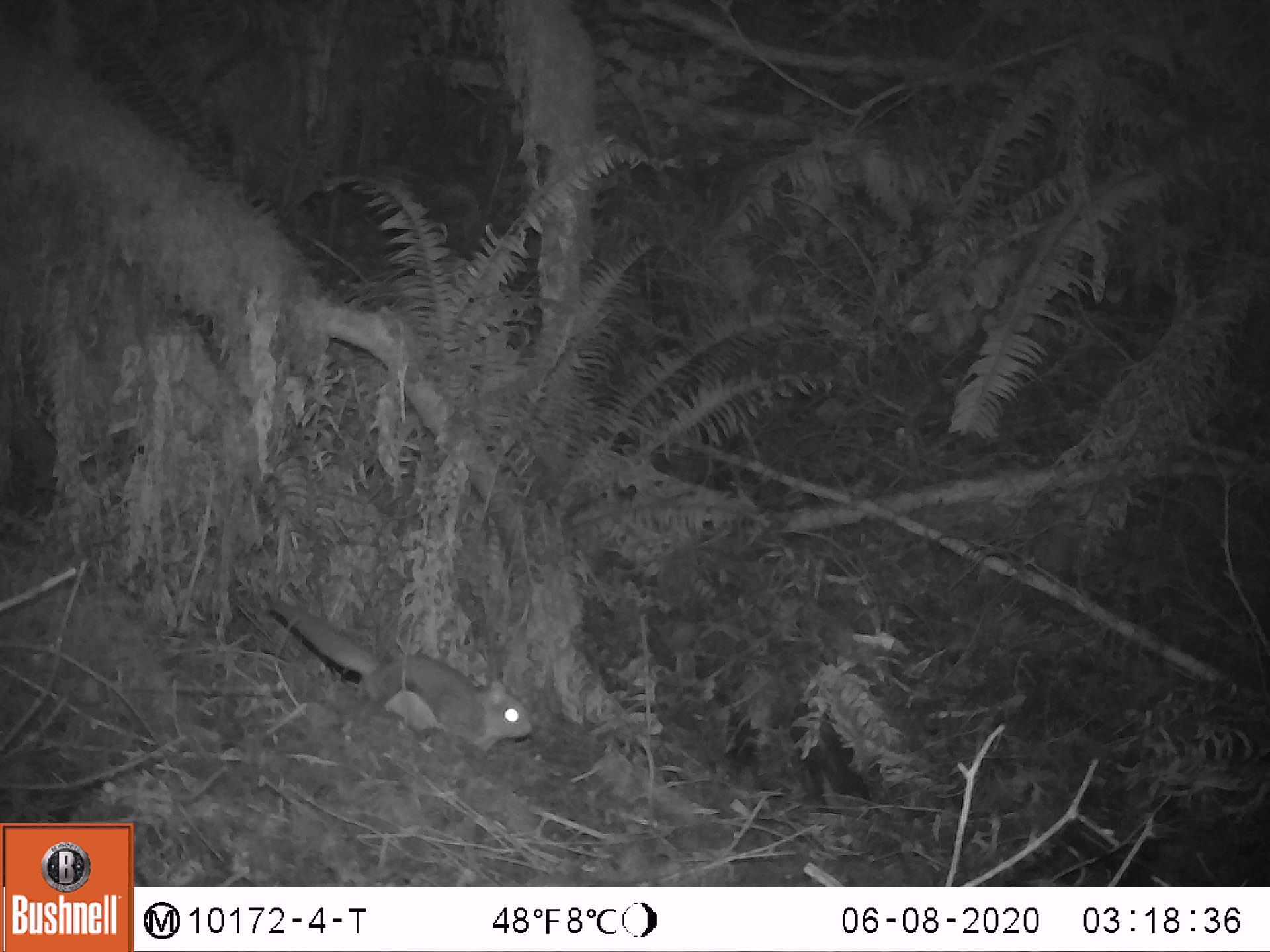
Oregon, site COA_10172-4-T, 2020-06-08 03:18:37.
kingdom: Animalia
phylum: Chordata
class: Mammalia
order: Rodentia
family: Sciuridae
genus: Glaucomys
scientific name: Glaucomys oregonensis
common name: humboldt's flying squirrel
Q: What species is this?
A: Humboldt's flying squirrel (Glaucomys oregonensis).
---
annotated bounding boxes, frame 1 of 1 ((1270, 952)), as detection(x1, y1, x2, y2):
humboldt's flying squirrel: detection(256, 582, 545, 764)